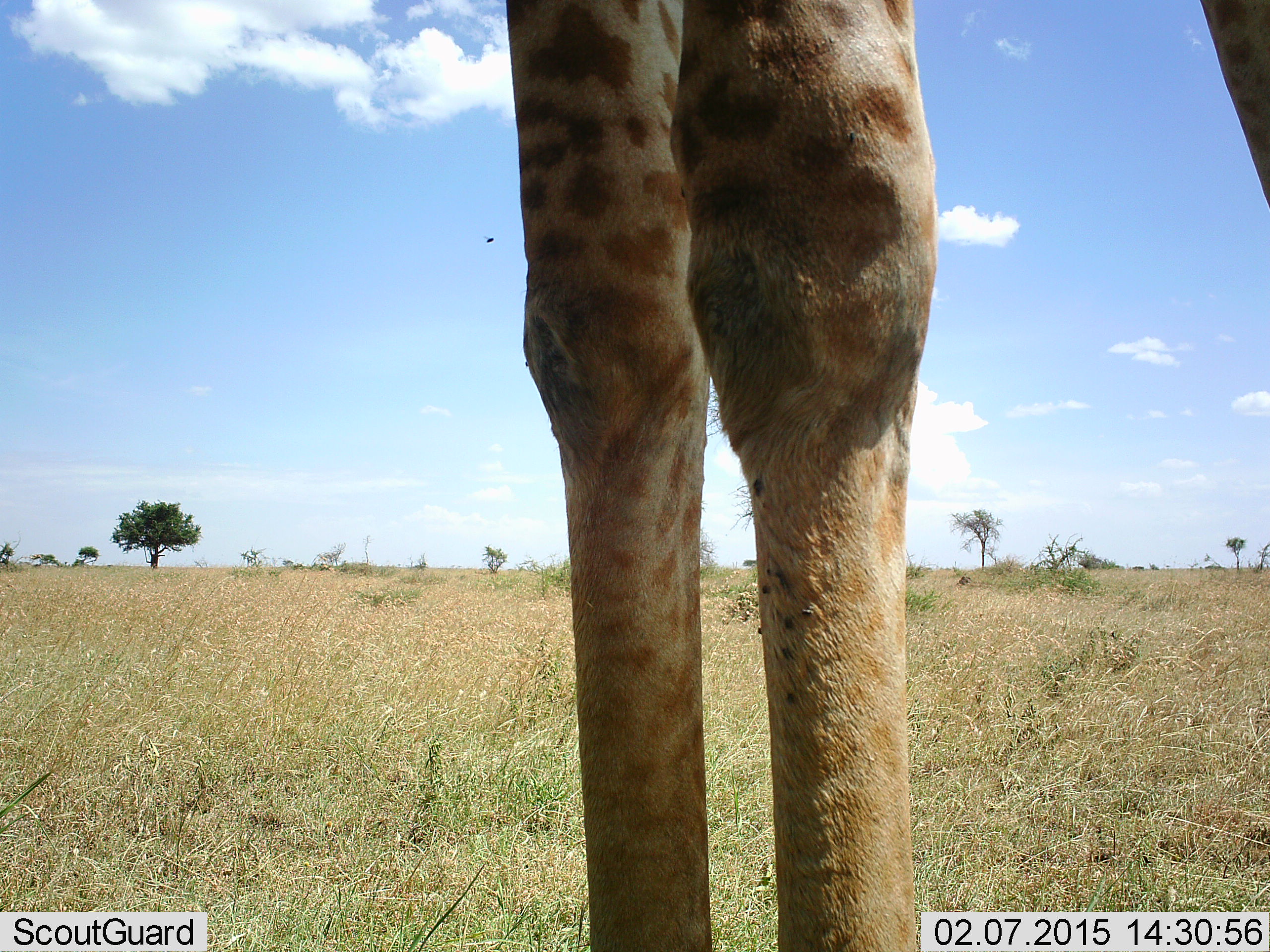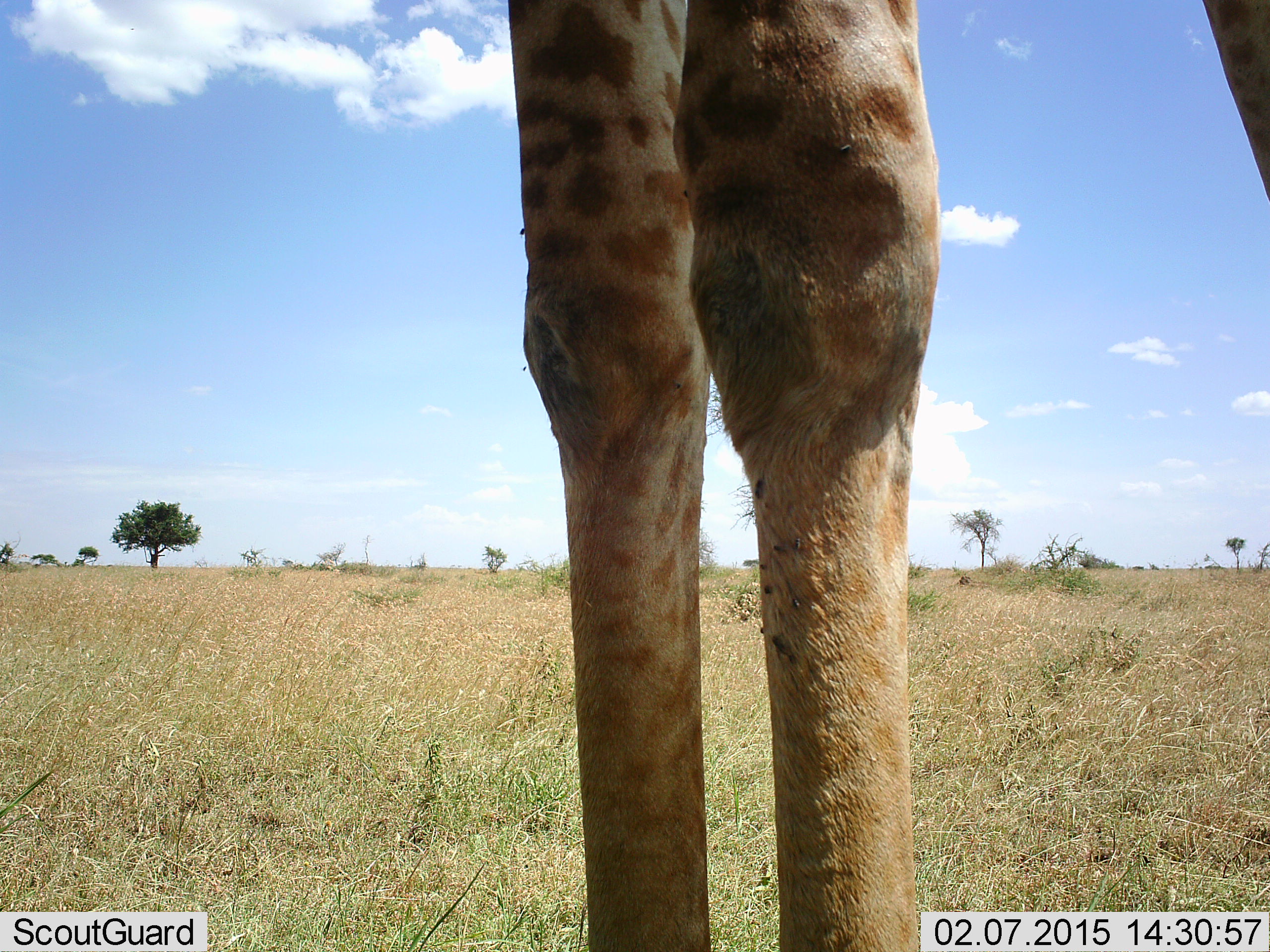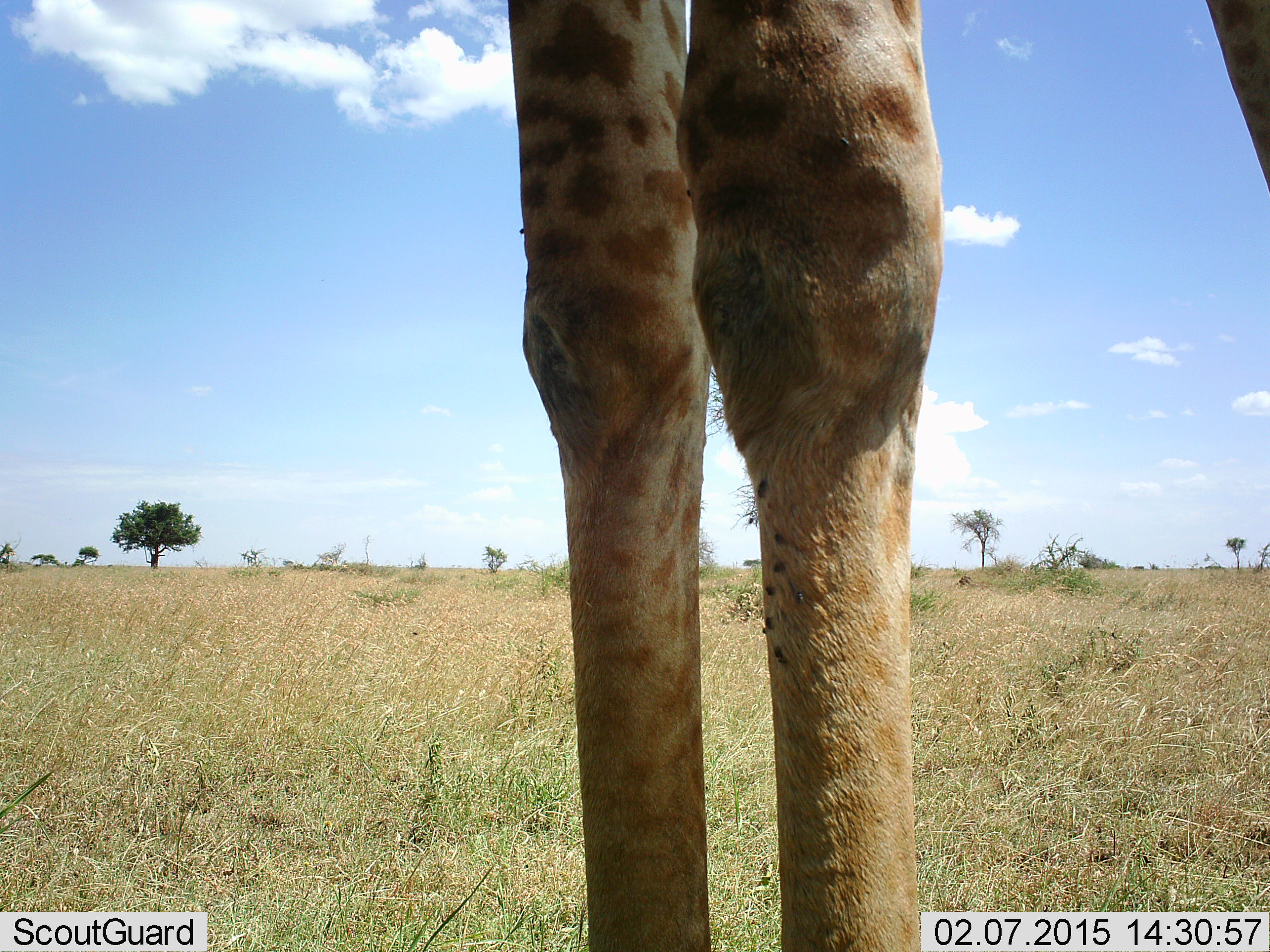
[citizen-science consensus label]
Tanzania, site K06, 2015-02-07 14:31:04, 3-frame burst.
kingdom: Animalia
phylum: Chordata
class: Mammalia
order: Artiodactyla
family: Giraffidae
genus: Giraffa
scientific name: Giraffa camelopardalis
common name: giraffe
Giraffe (Giraffa camelopardalis), count 1. Behavior (volunteer vote fractions): standing 100%, resting 0%, moving 0%, interacting 0%. Young present (vote fraction): 0%. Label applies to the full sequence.